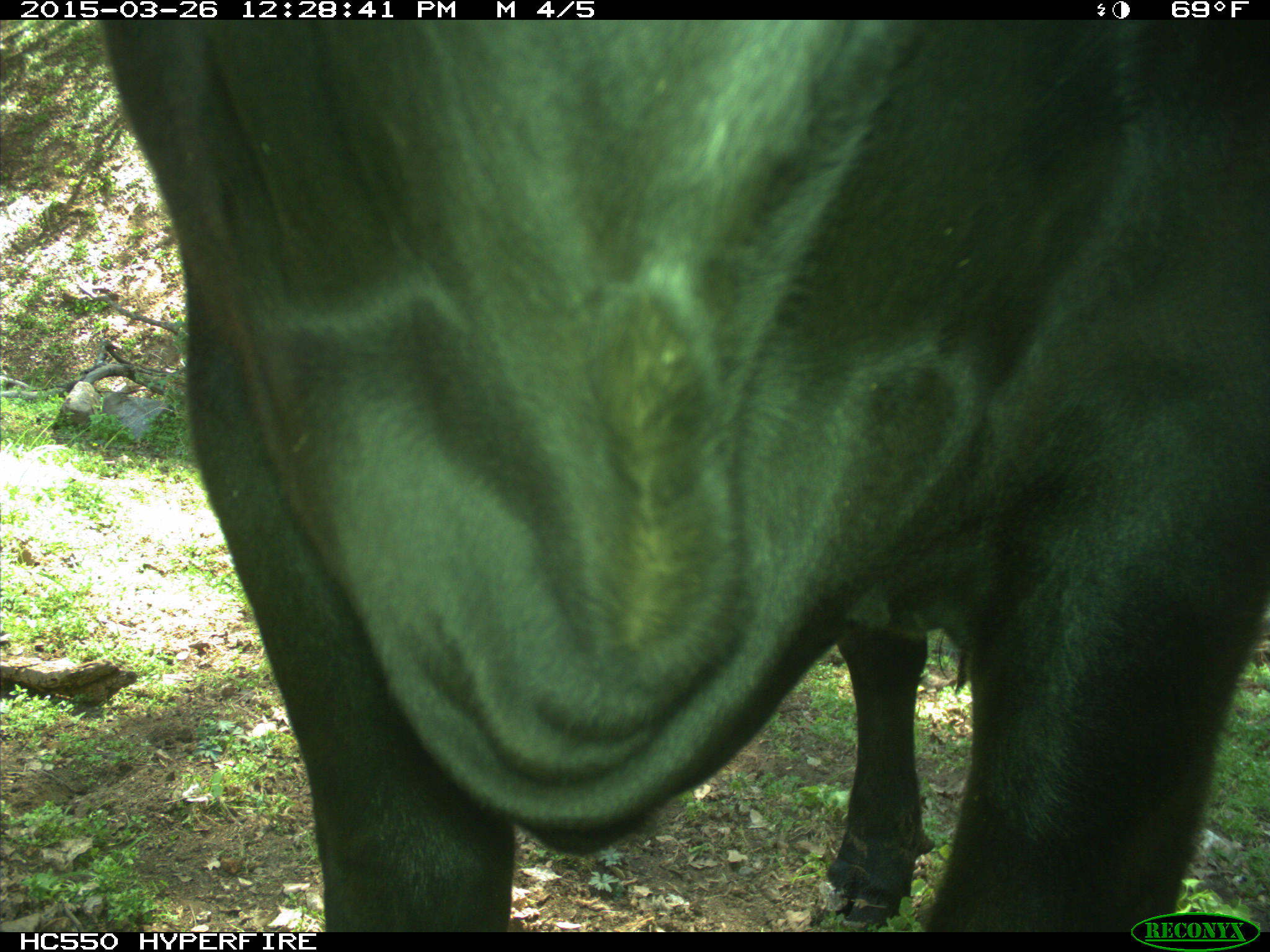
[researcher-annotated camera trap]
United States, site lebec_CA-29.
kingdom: Animalia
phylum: Chordata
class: Mammalia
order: Artiodactyla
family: Bovidae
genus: Bos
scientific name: Bos taurus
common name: domestic cow